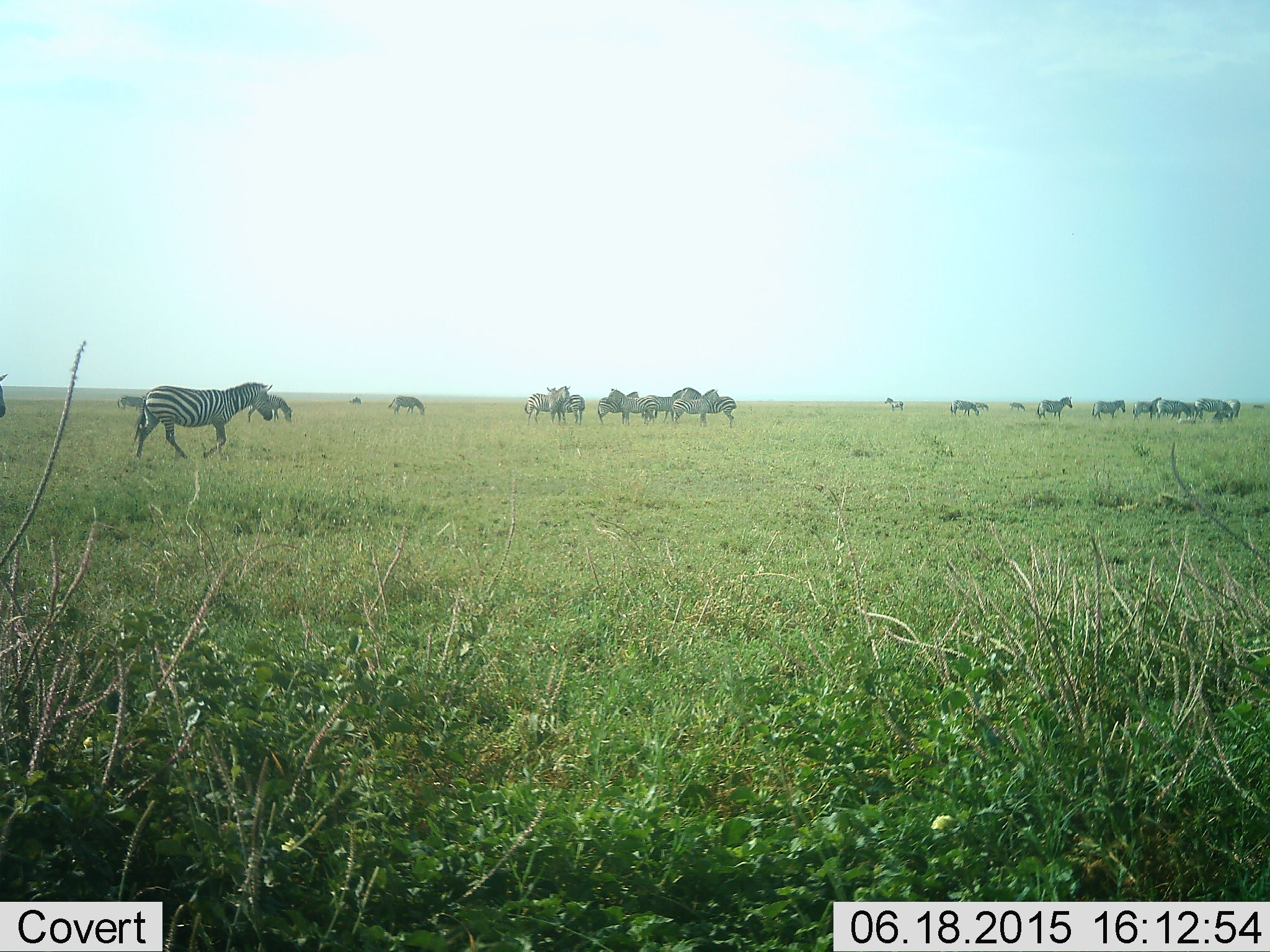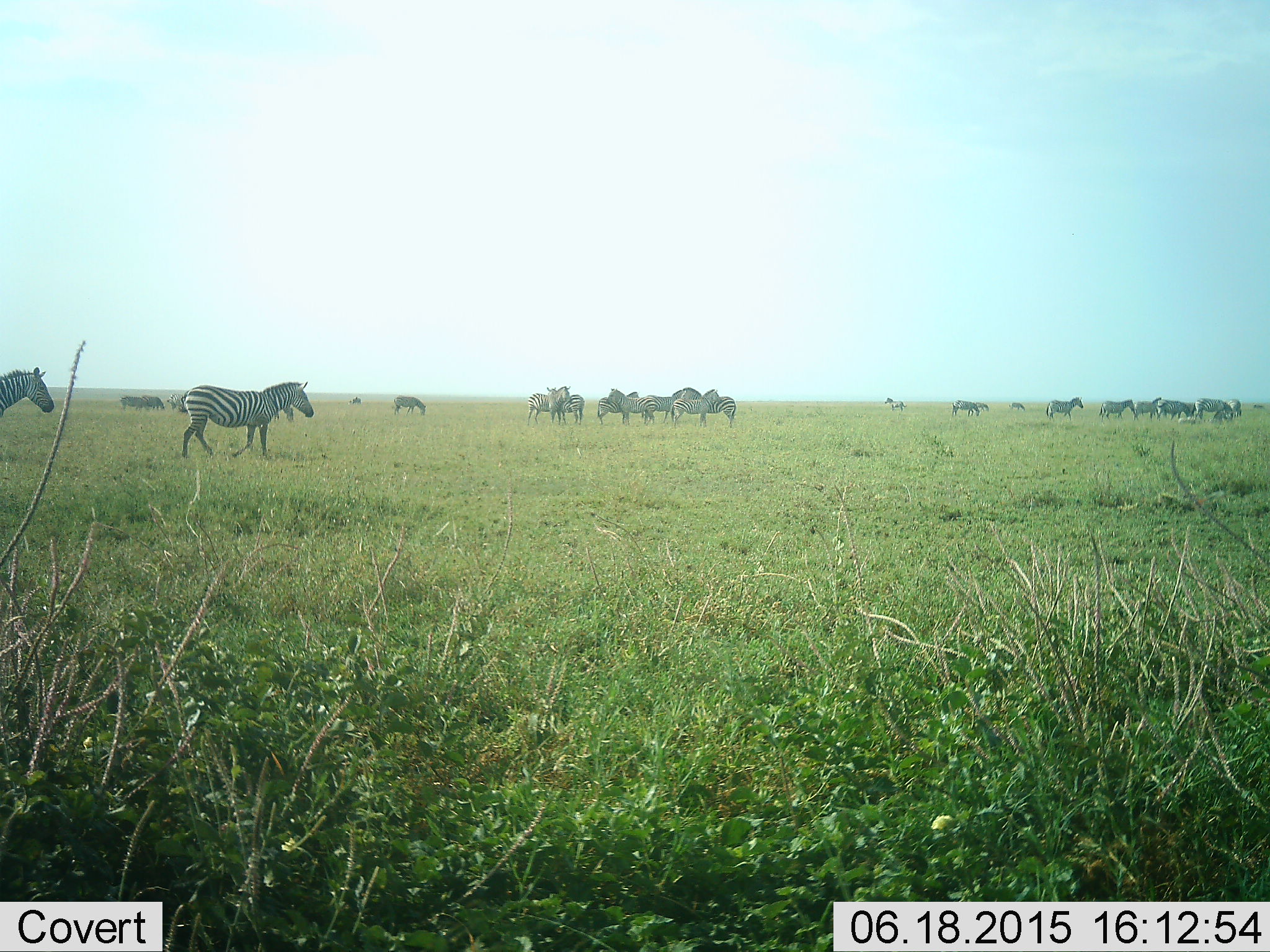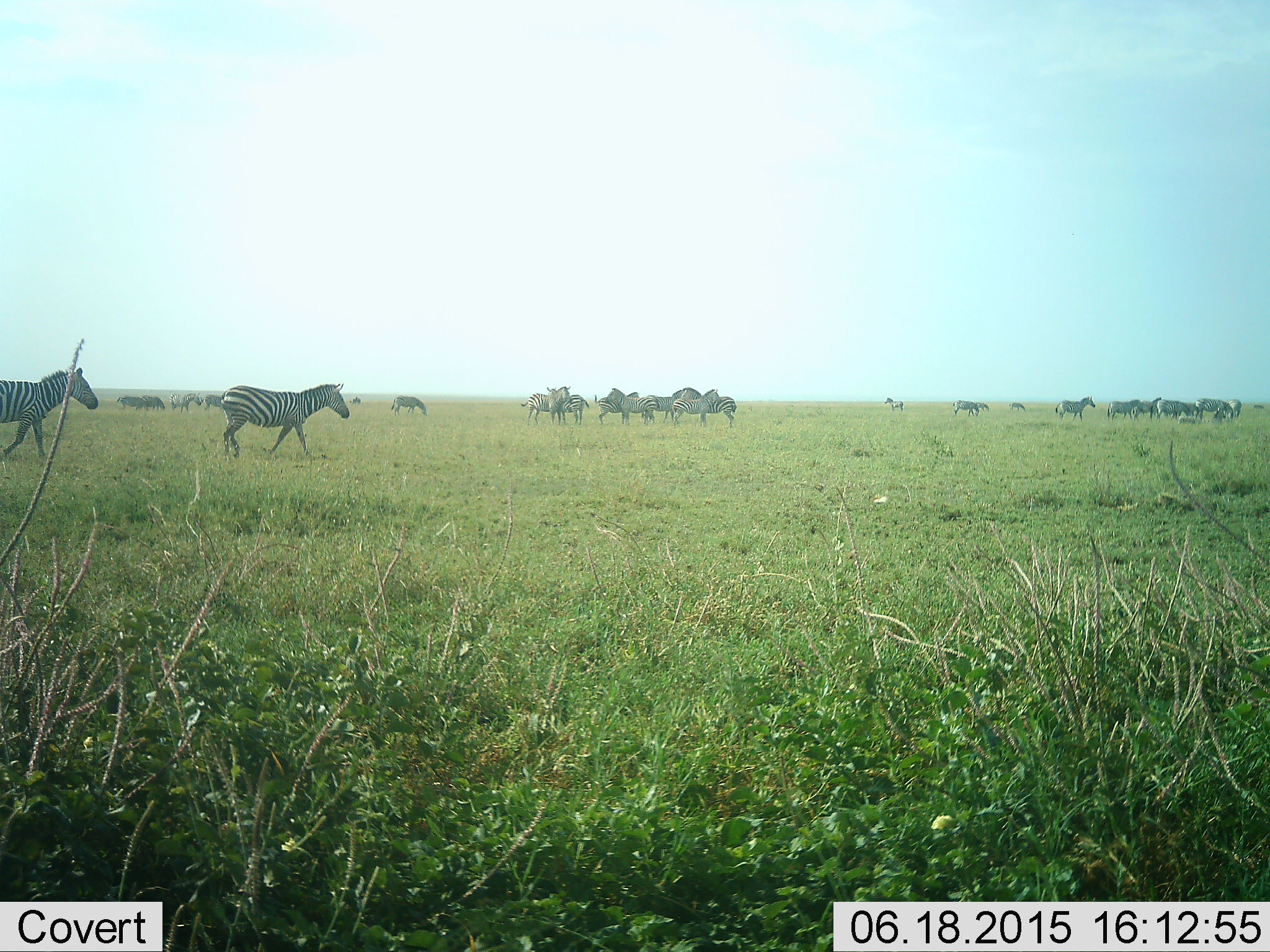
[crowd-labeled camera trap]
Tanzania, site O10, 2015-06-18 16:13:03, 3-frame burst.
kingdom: Animalia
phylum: Chordata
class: Mammalia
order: Perissodactyla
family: Equidae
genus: Equus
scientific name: Equus quagga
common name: plains zebra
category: zebra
Zebra (plains zebra) (Equus quagga), count 11-50. Behavior (volunteer vote fractions): standing 58%, resting 0%, moving 100%, interacting 25%. Young present (vote fraction): 0%. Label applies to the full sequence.